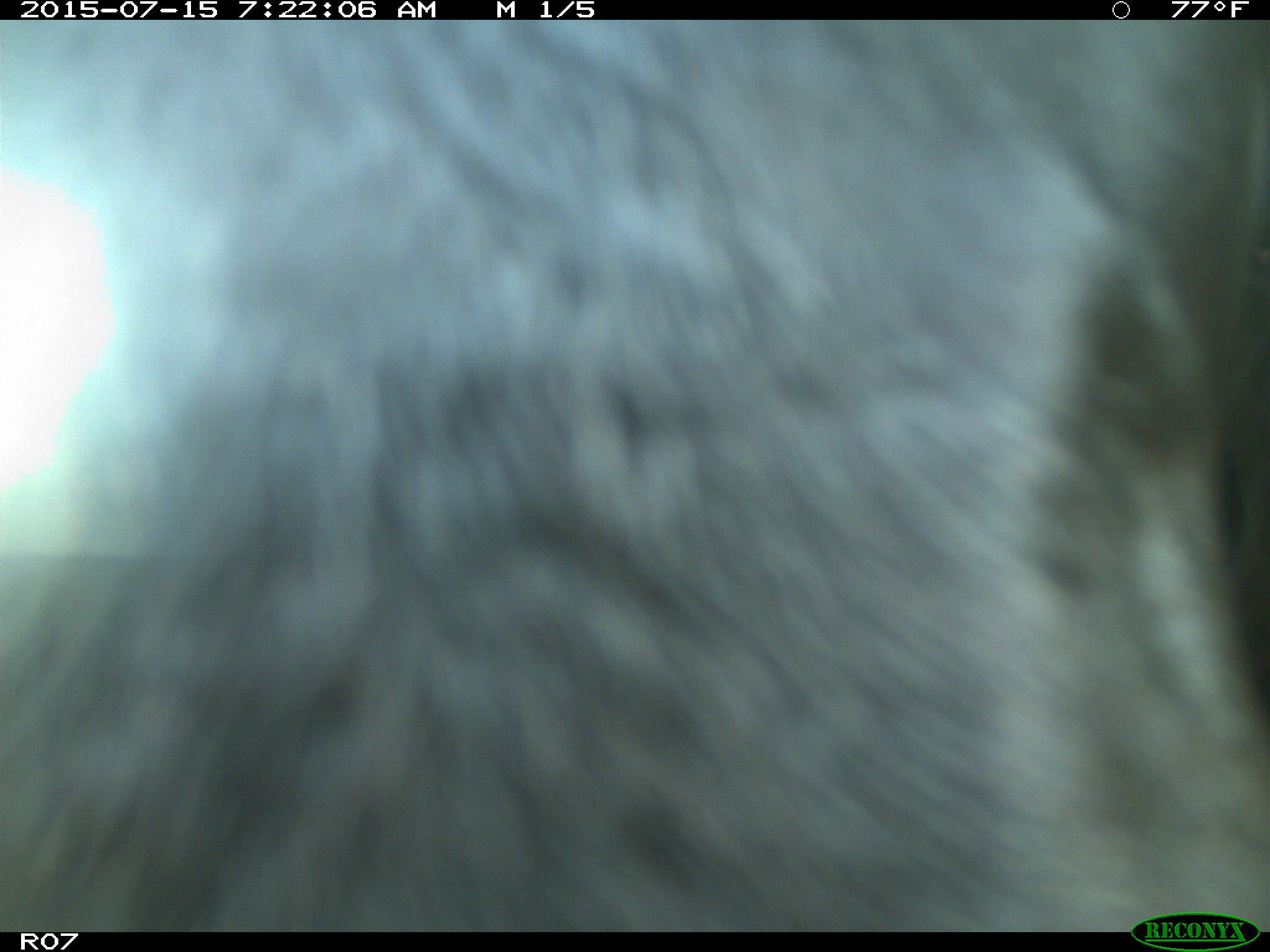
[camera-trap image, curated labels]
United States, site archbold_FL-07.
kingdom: Animalia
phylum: Chordata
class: Mammalia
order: Artiodactyla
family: Bovidae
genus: Bos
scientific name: Bos taurus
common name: domestic cow